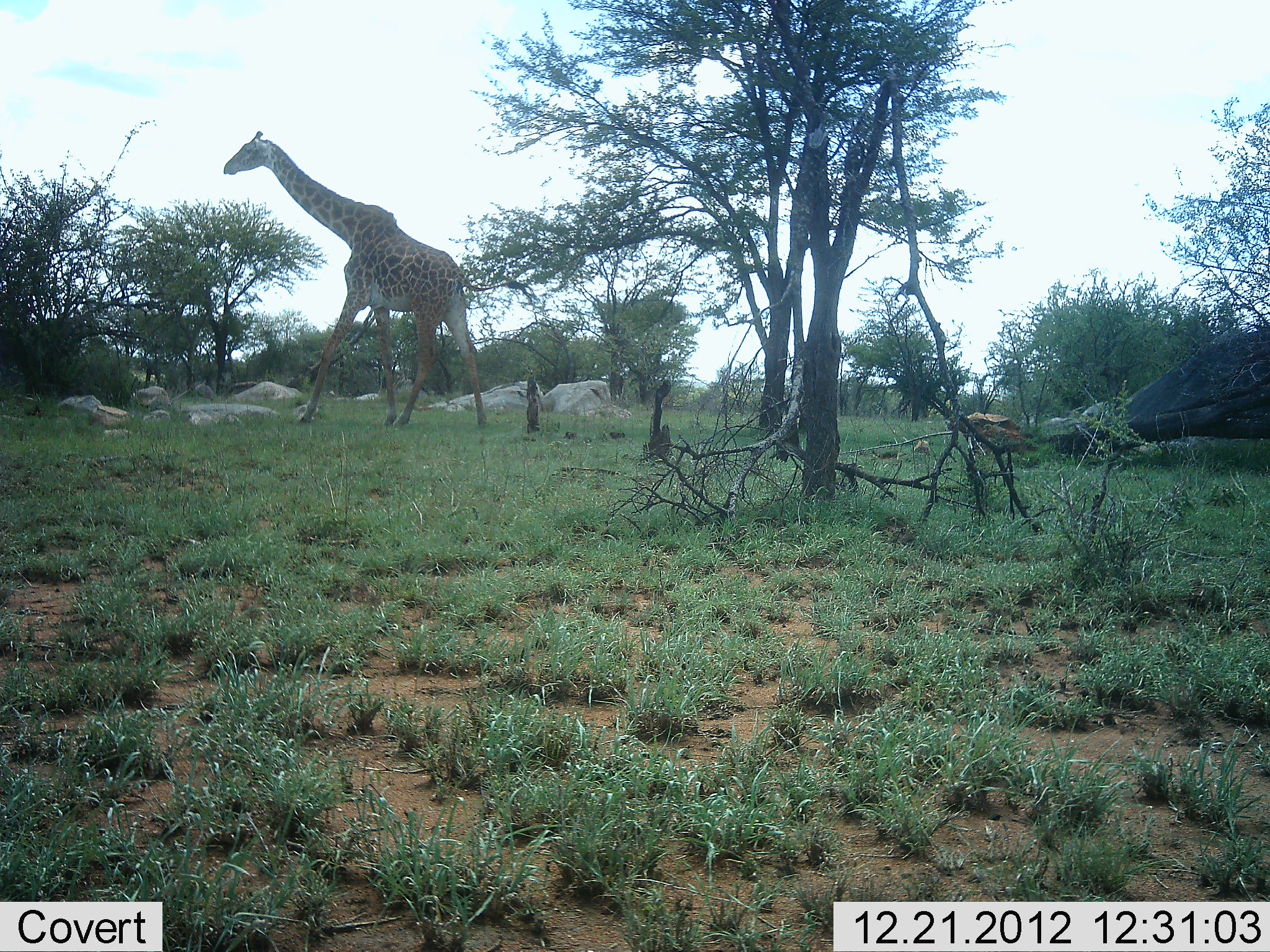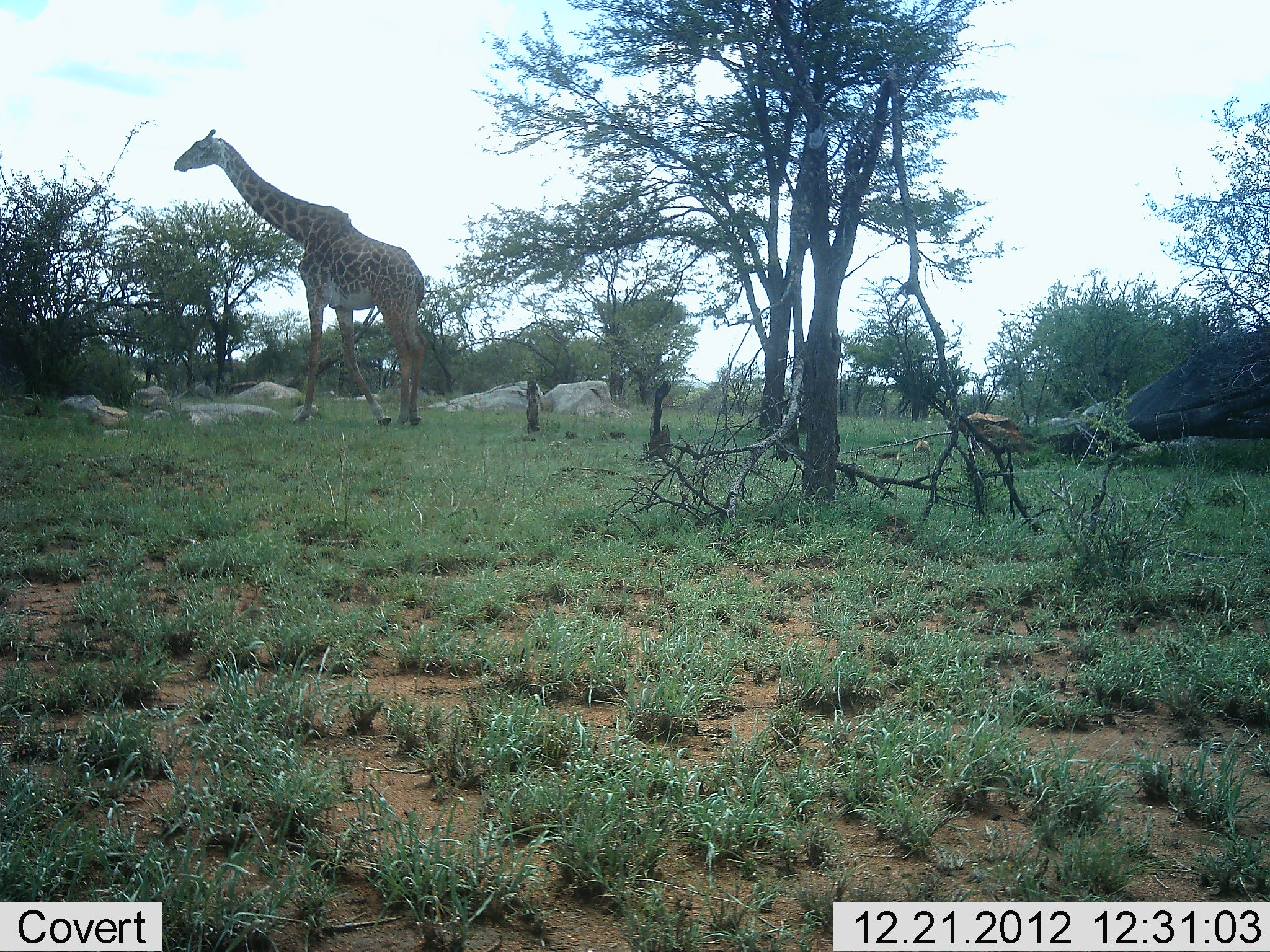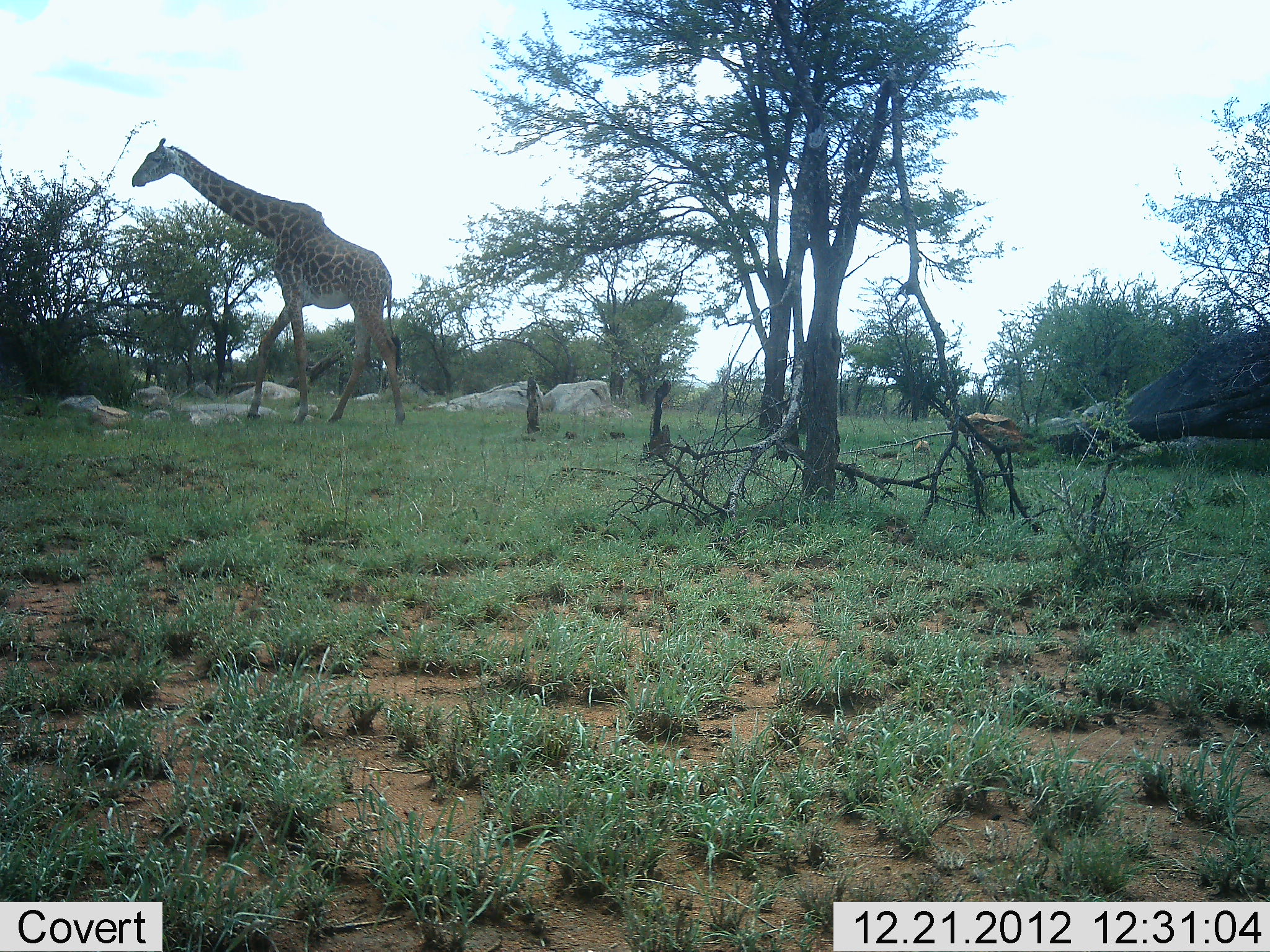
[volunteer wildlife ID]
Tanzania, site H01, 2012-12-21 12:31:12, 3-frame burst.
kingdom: Animalia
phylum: Chordata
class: Mammalia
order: Artiodactyla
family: Giraffidae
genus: Giraffa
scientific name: Giraffa camelopardalis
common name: giraffe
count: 1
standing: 4%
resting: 0%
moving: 100%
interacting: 0%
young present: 0%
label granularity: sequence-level